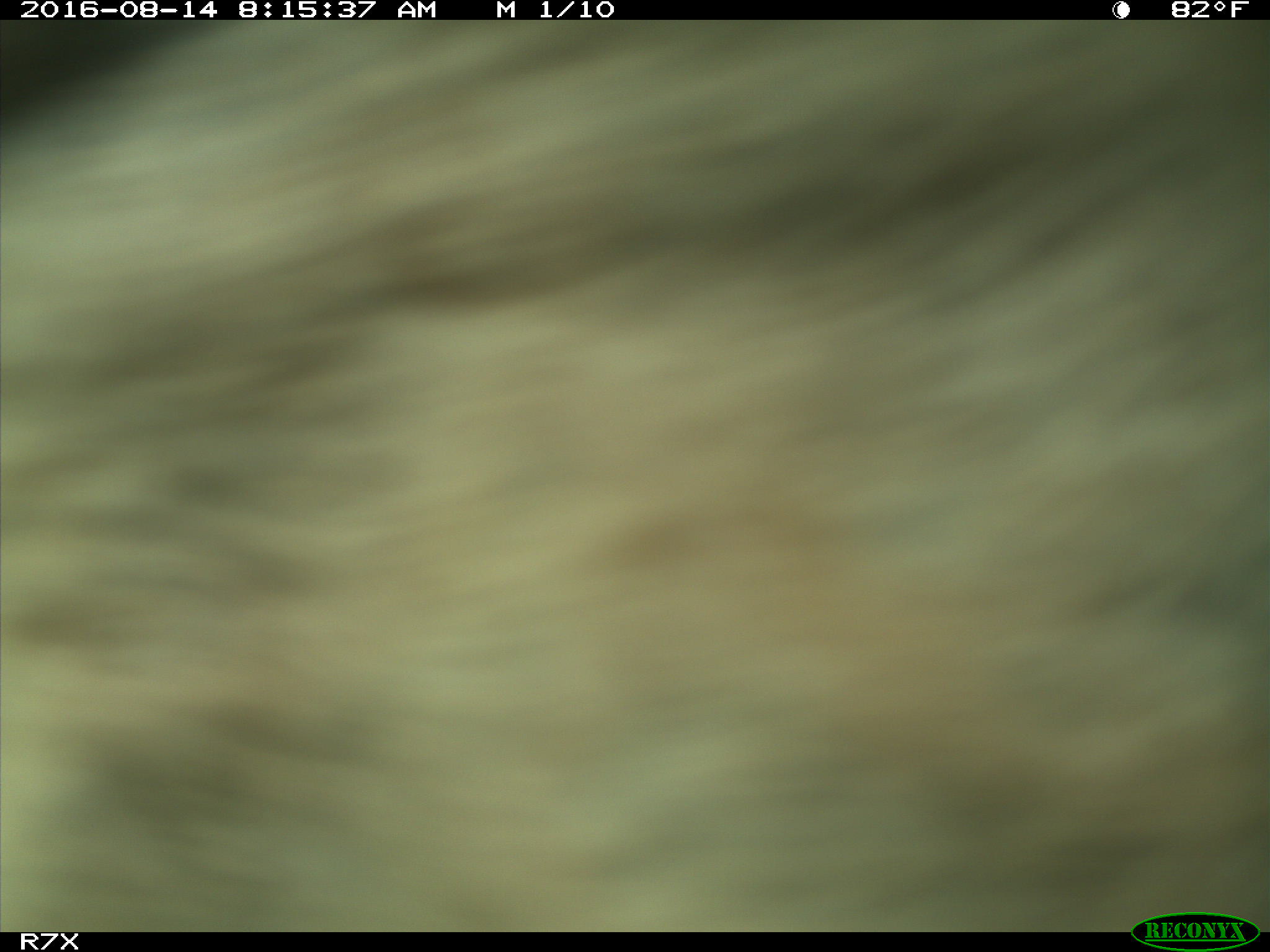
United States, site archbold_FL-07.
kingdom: Animalia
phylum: Chordata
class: Mammalia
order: Artiodactyla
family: Bovidae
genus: Bos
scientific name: Bos taurus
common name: domestic cow